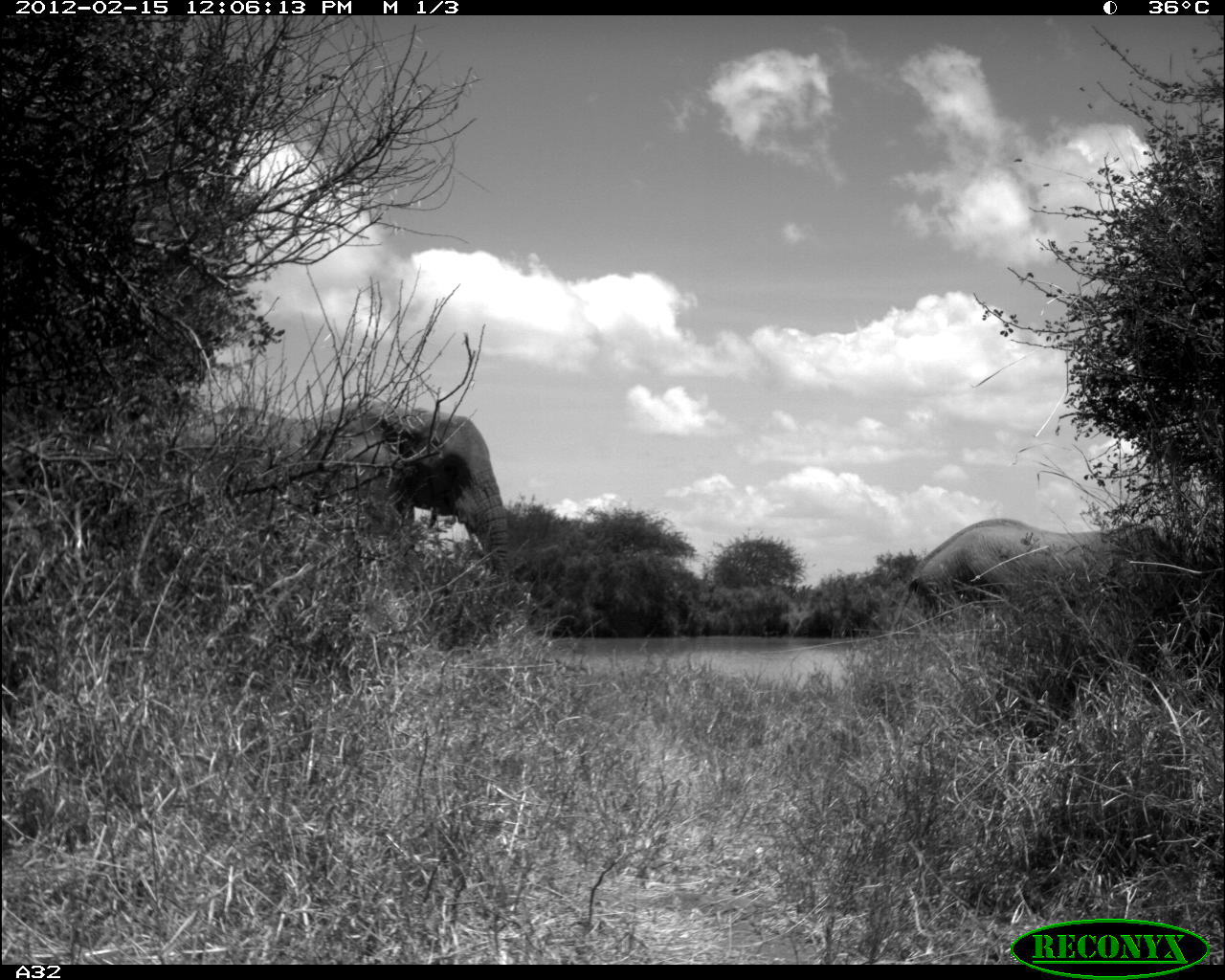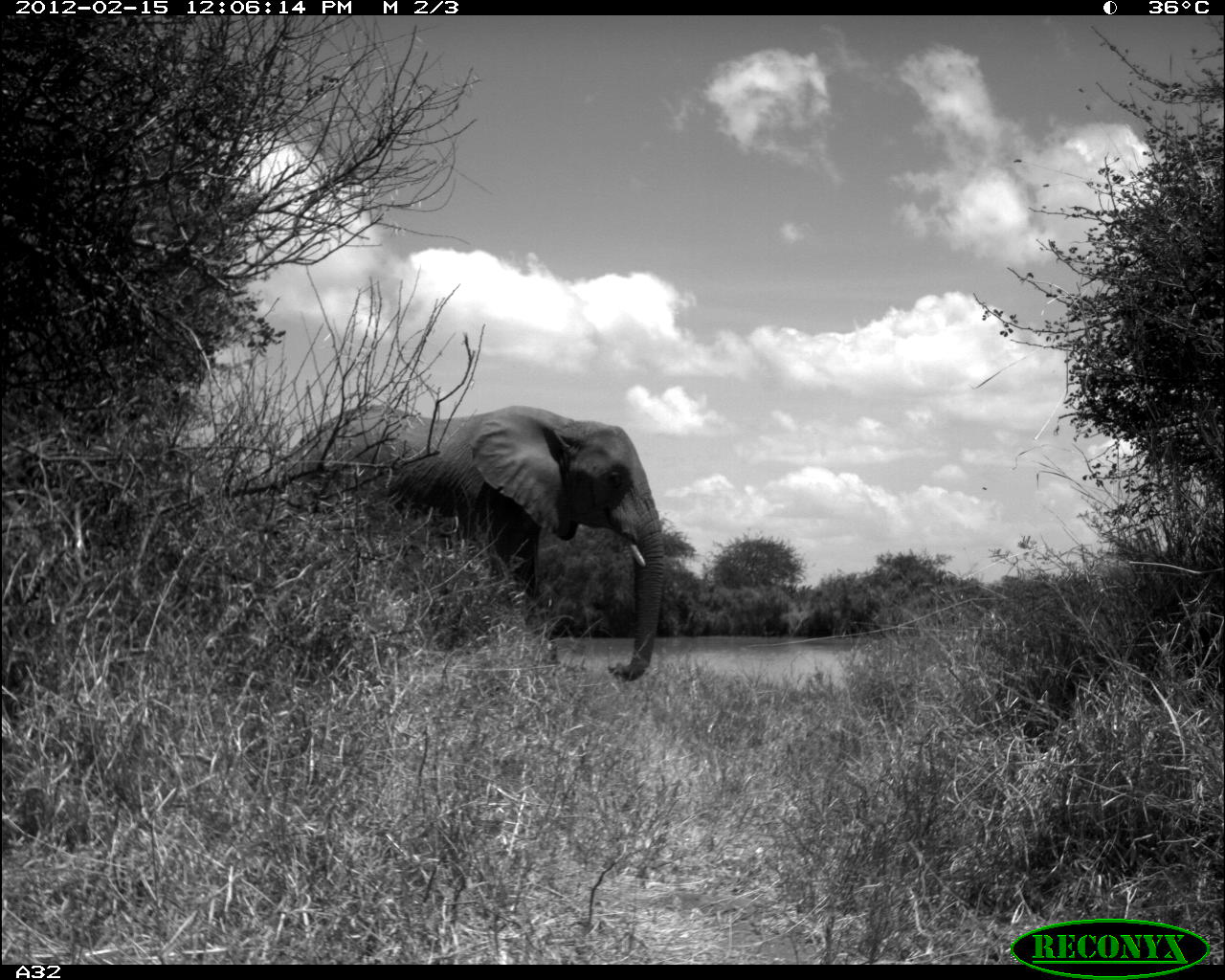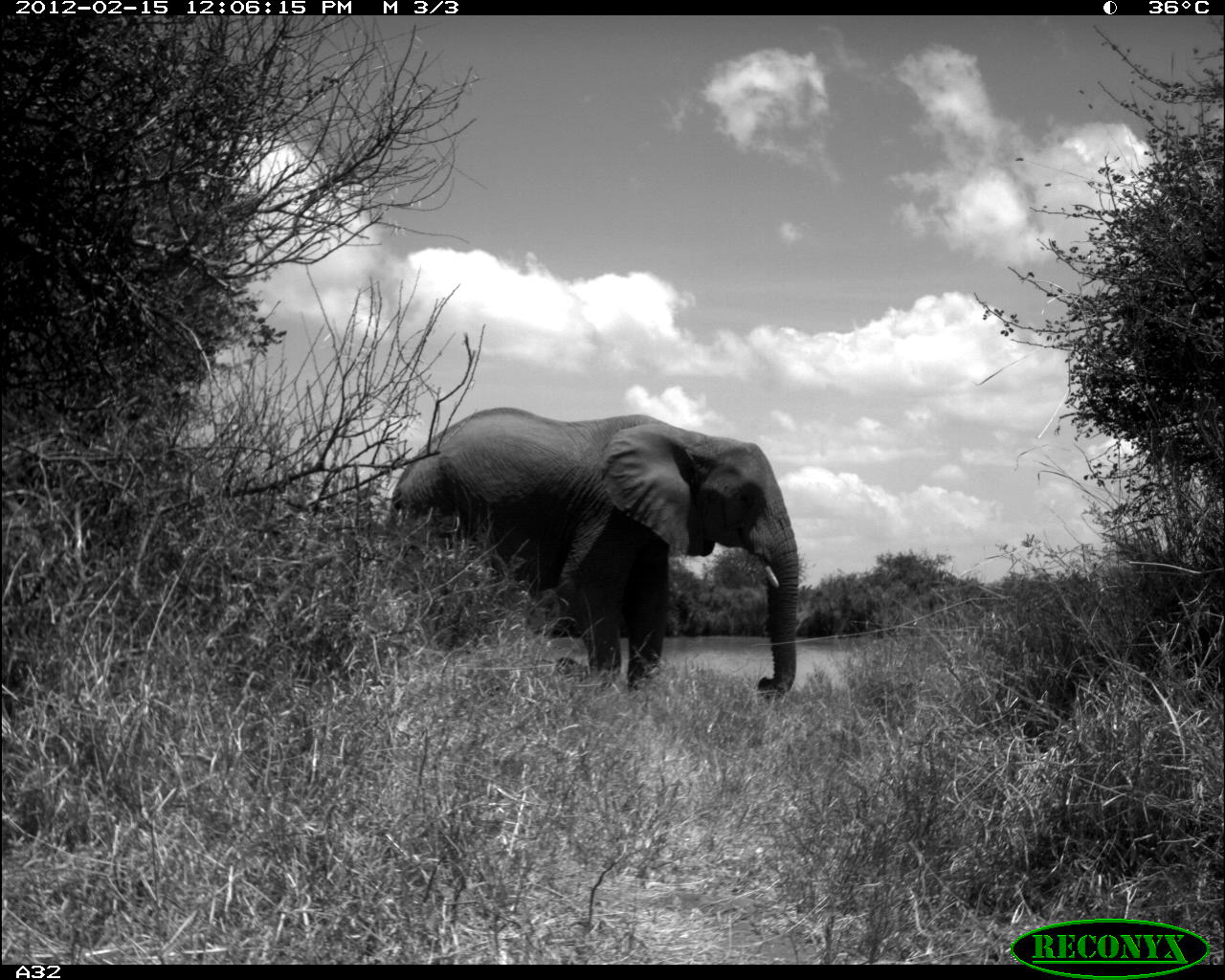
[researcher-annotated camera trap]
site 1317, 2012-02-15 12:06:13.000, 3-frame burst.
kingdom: Animalia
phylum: Chordata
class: Mammalia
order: Proboscidea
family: Elephantidae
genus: Loxodonta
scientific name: Loxodonta africana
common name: african bush elephant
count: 2